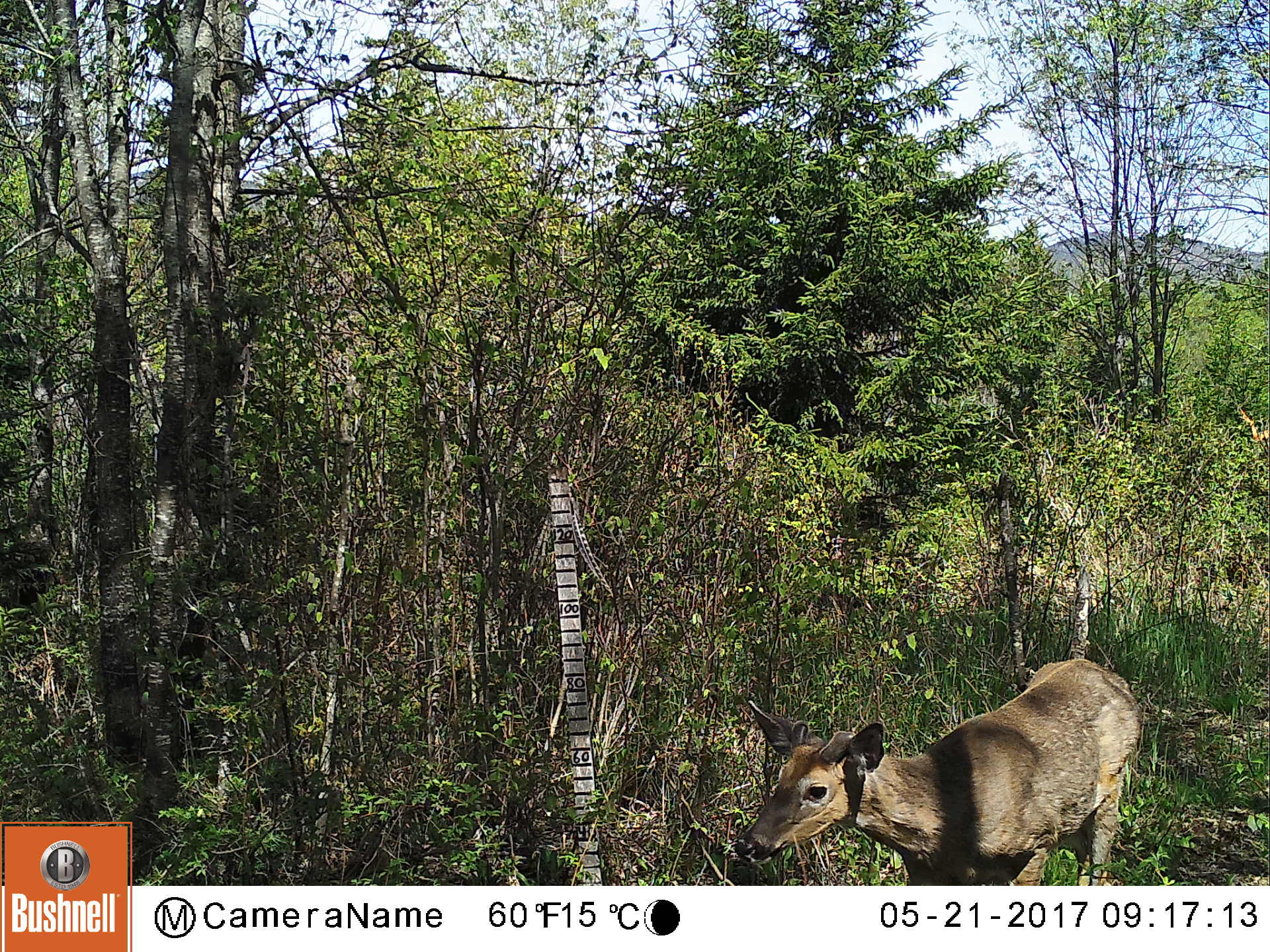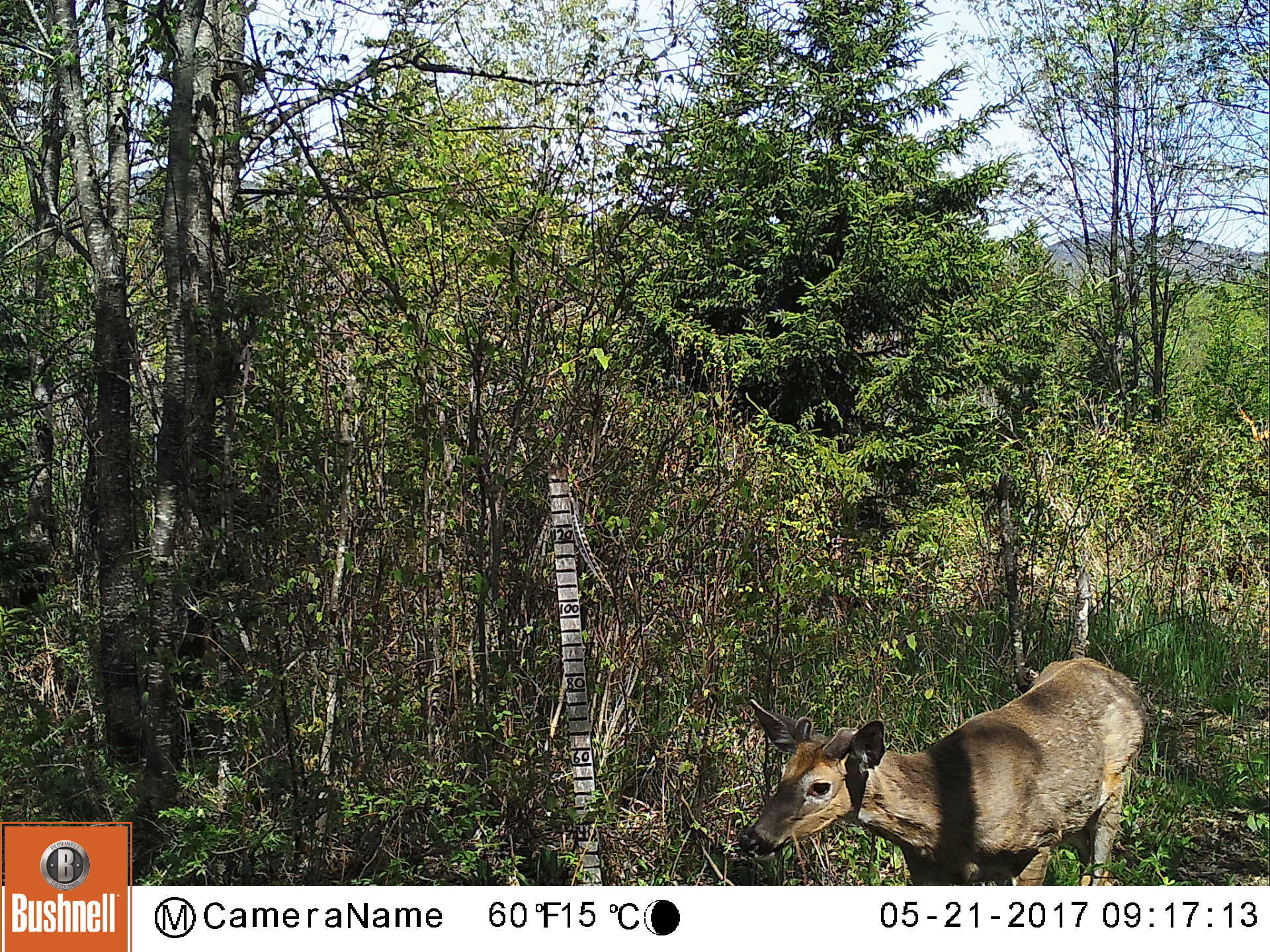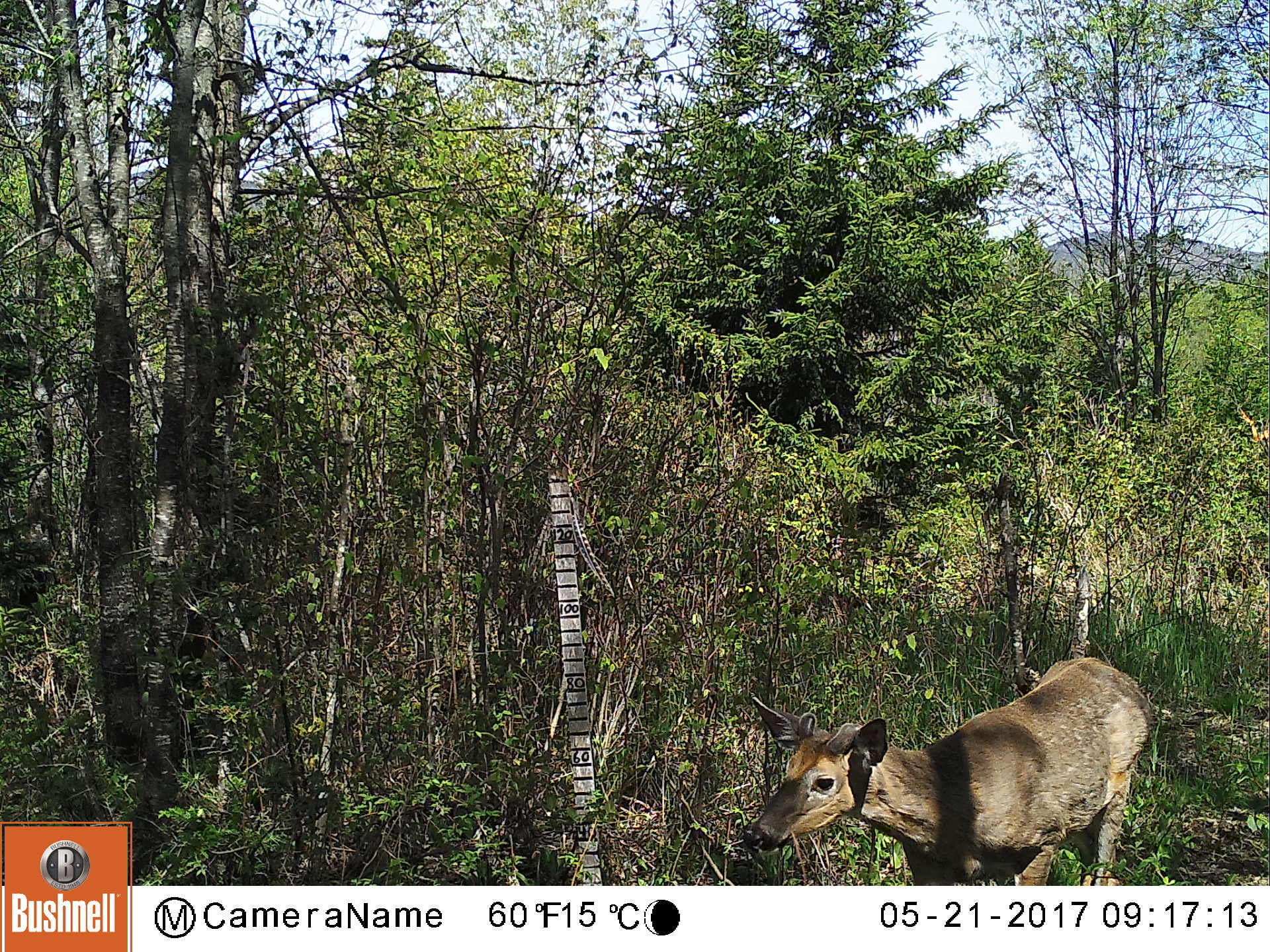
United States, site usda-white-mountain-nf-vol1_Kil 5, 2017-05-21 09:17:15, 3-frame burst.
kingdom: Animalia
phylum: Chordata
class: Mammalia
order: Artiodactyla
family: Cervidae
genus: Odocoileus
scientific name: Odocoileus virginianus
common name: white-tailed deer